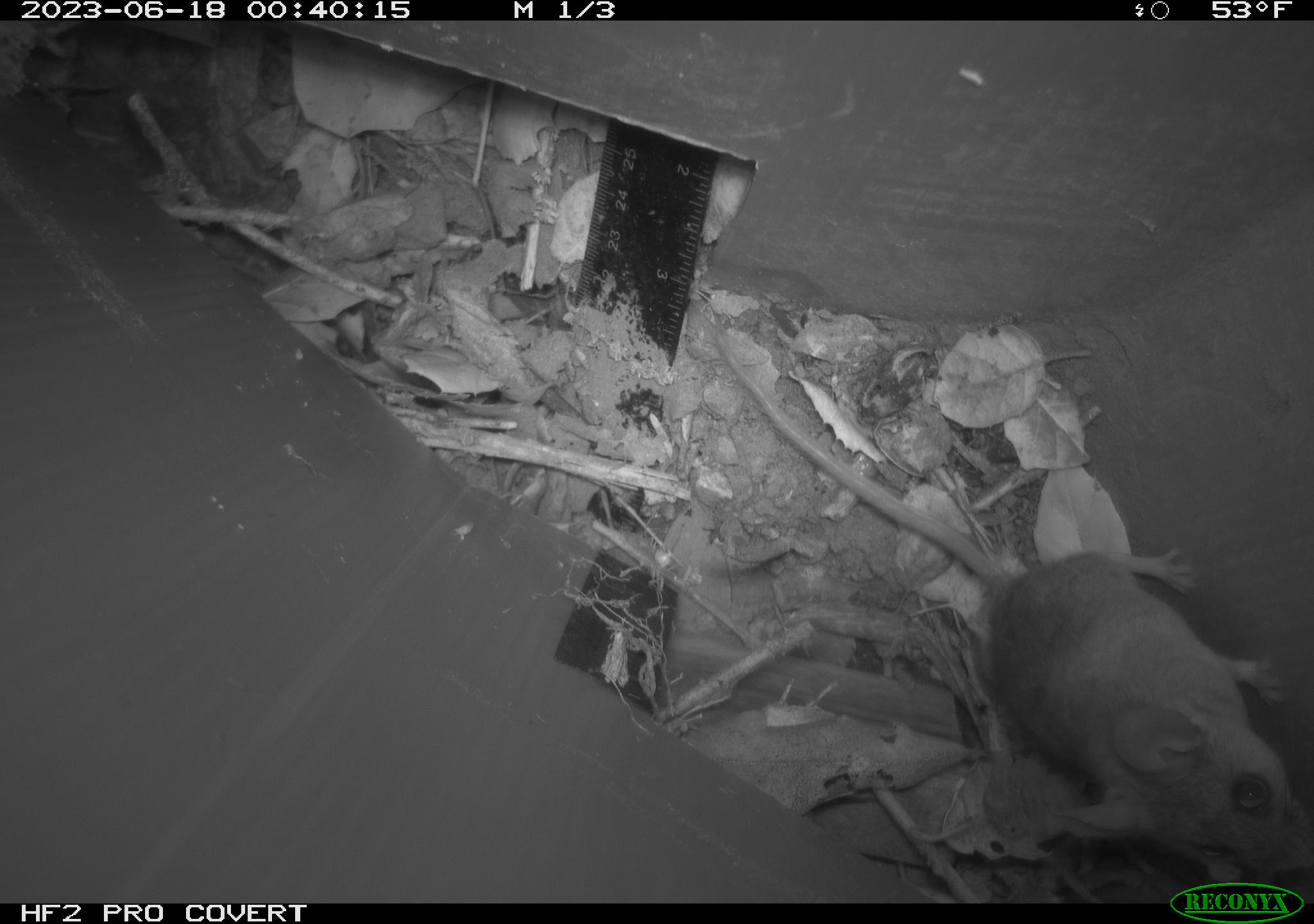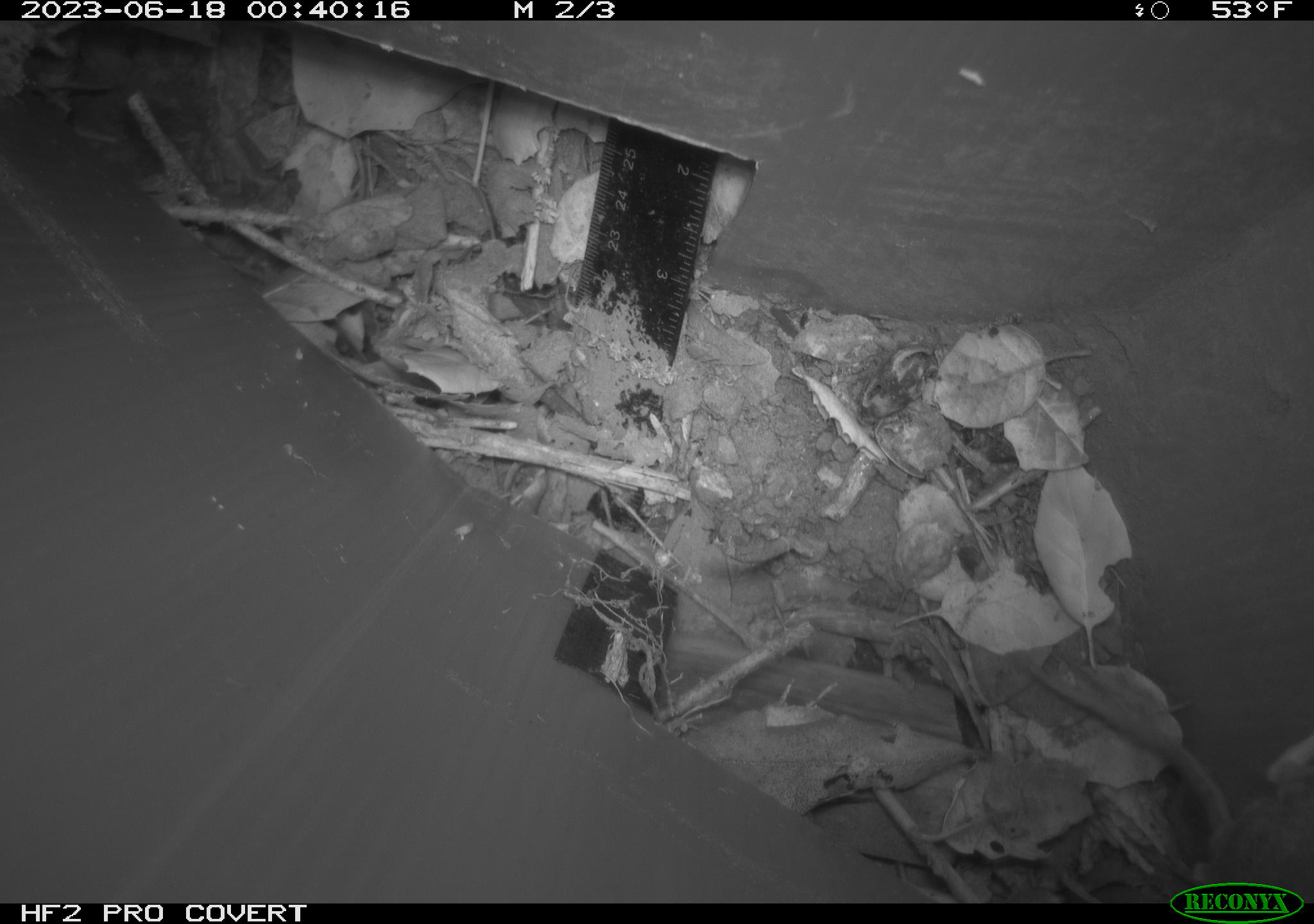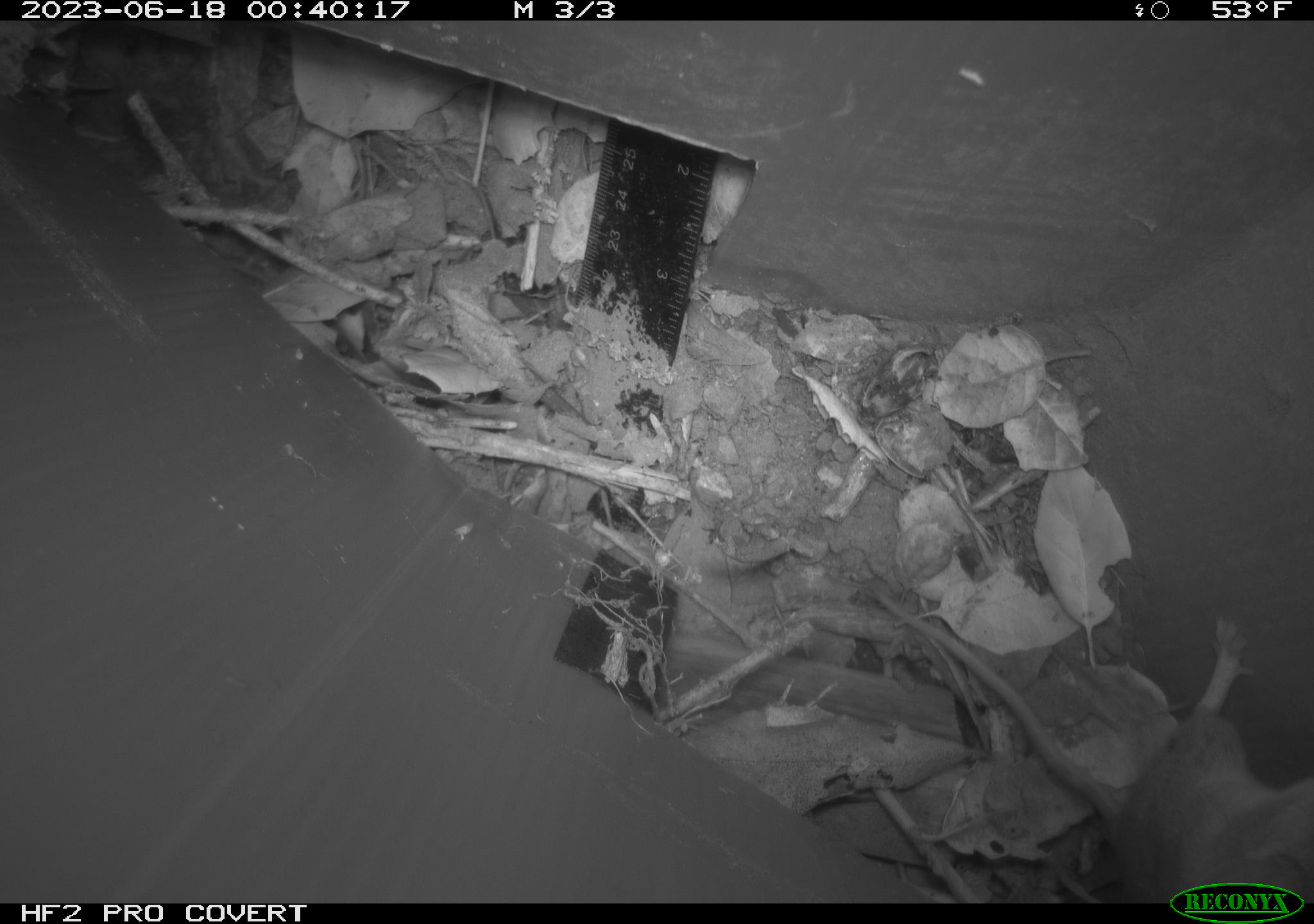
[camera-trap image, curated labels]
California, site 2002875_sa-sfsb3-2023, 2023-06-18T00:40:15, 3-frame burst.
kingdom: Animalia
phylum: Chordata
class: Mammalia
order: Rodentia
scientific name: Rodentia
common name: mouse species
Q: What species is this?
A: Mouse species (Rodentia).